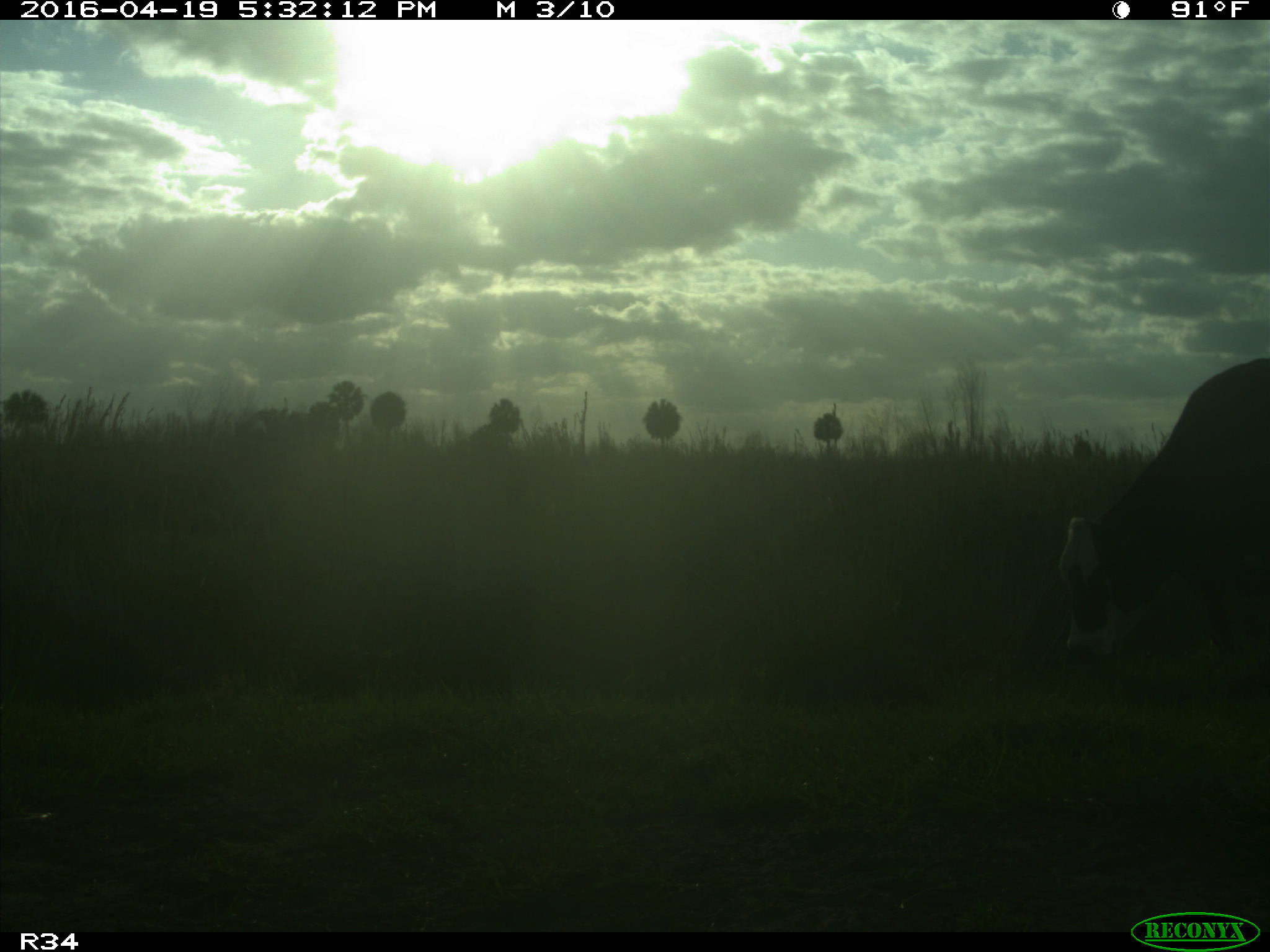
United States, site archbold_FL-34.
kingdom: Animalia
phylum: Chordata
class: Mammalia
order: Artiodactyla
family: Bovidae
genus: Bos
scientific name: Bos taurus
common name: domestic cow